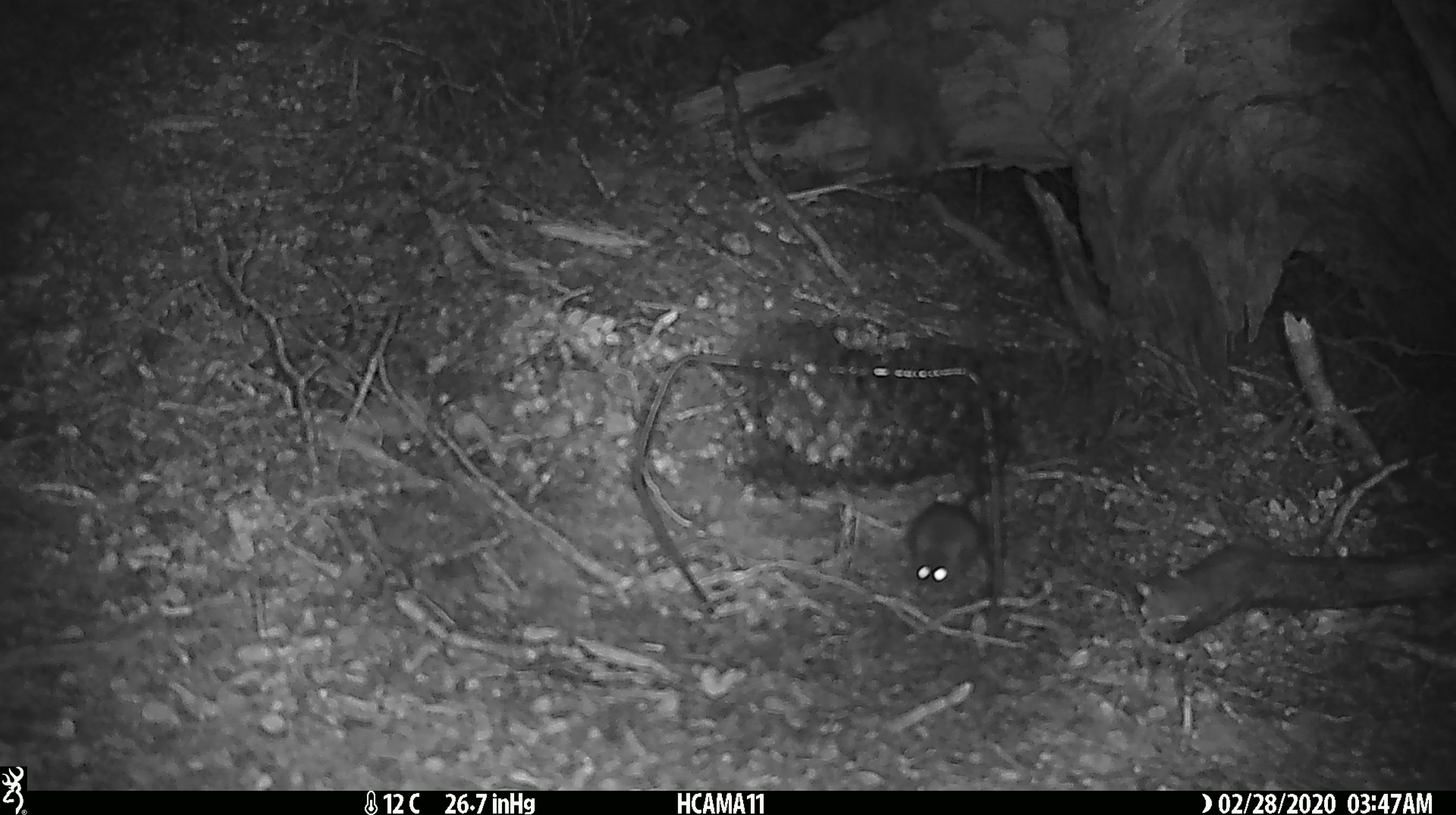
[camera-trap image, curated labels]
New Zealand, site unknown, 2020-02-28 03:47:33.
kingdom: Animalia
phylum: Chordata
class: Mammalia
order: Rodentia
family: Muridae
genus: Mus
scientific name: Mus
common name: mouse